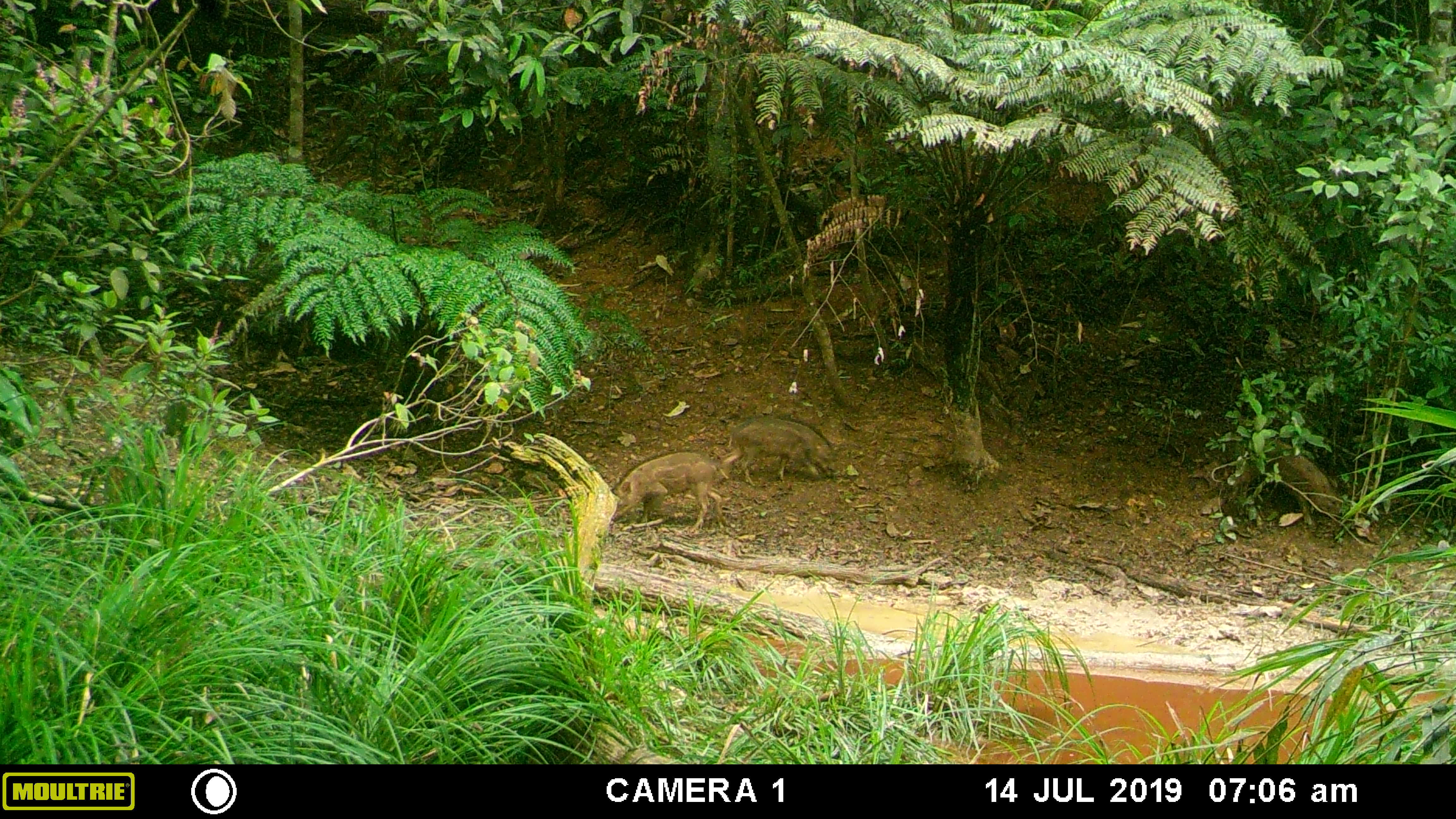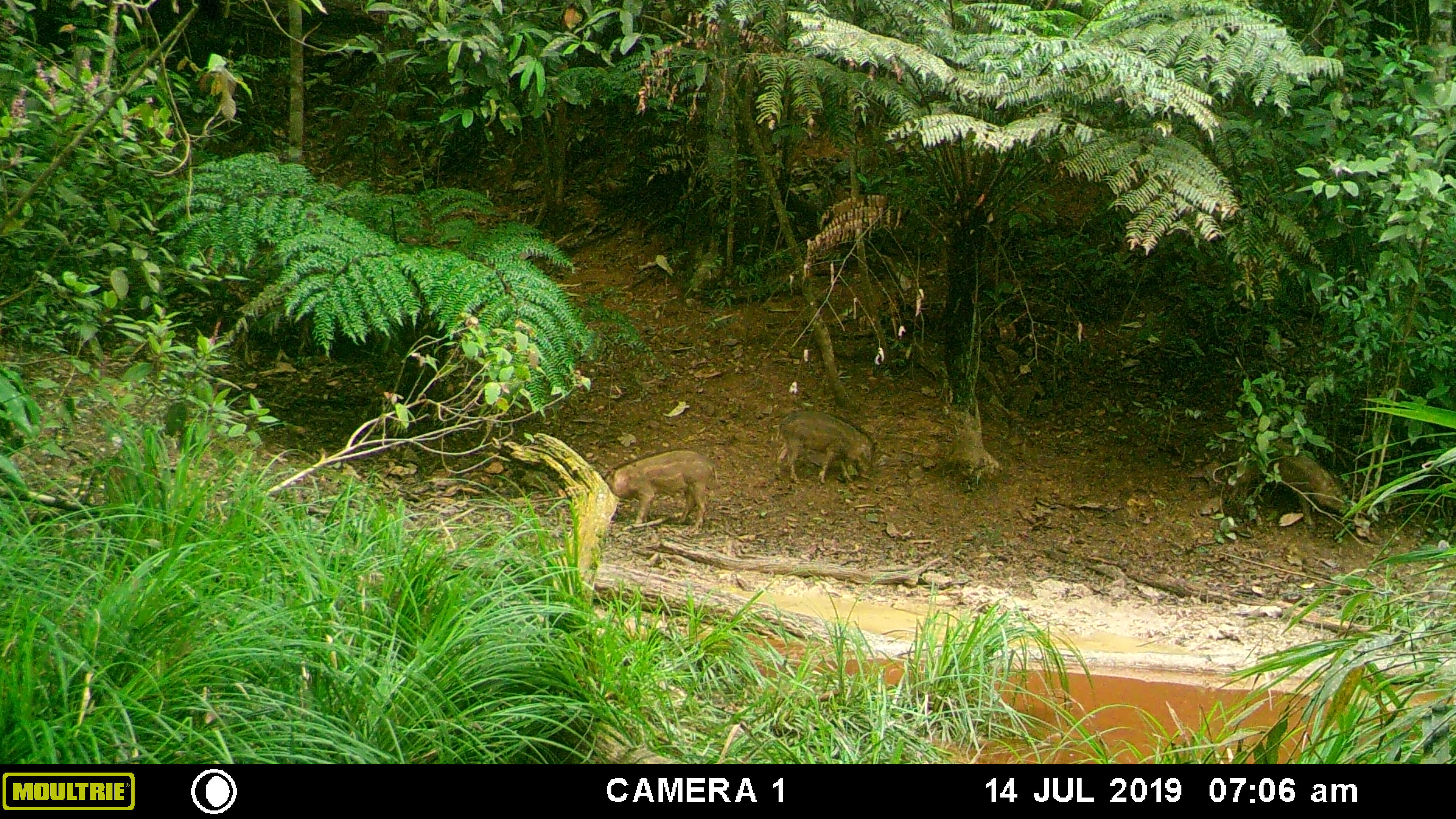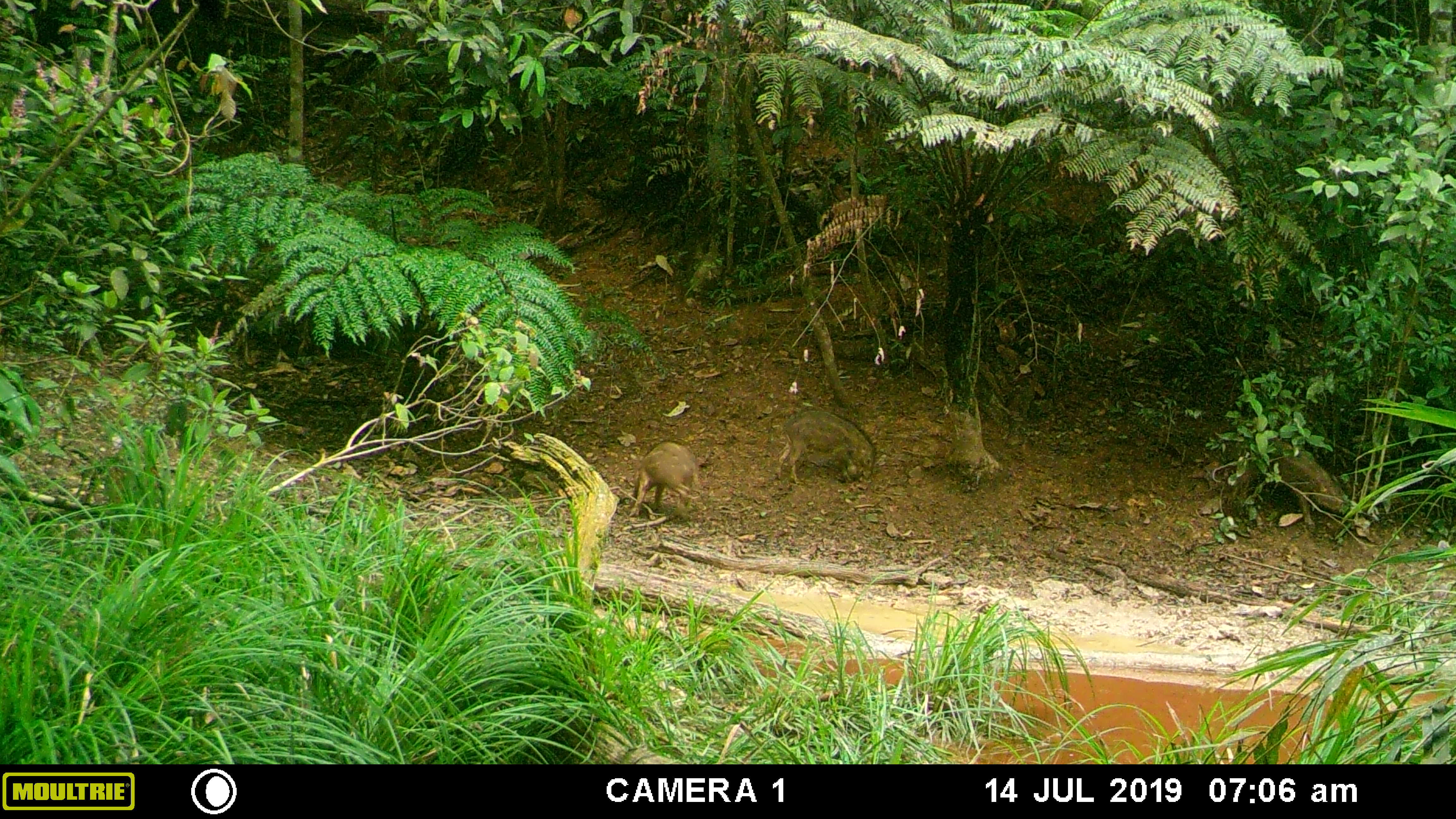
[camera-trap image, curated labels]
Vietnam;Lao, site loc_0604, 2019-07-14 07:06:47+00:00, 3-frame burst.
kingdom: Animalia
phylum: Chordata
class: Mammalia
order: Artiodactyla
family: Suidae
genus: Sus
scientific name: Sus scrofa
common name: eurasian wild pig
Eurasian wild pig (Sus scrofa). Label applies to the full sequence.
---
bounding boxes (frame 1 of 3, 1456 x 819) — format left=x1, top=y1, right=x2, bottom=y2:
eurasian wild pig: left=605, top=450, right=729, bottom=535; left=1230, top=437, right=1343, bottom=527; left=724, top=417, right=840, bottom=488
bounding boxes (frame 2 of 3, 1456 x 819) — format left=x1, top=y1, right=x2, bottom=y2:
eurasian wild pig: left=1225, top=439, right=1354, bottom=533; left=603, top=449, right=717, bottom=537; left=773, top=409, right=878, bottom=484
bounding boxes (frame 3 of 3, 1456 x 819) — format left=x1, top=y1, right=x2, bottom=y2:
eurasian wild pig: left=1234, top=438, right=1353, bottom=533; left=776, top=410, right=877, bottom=485; left=628, top=440, right=698, bottom=517